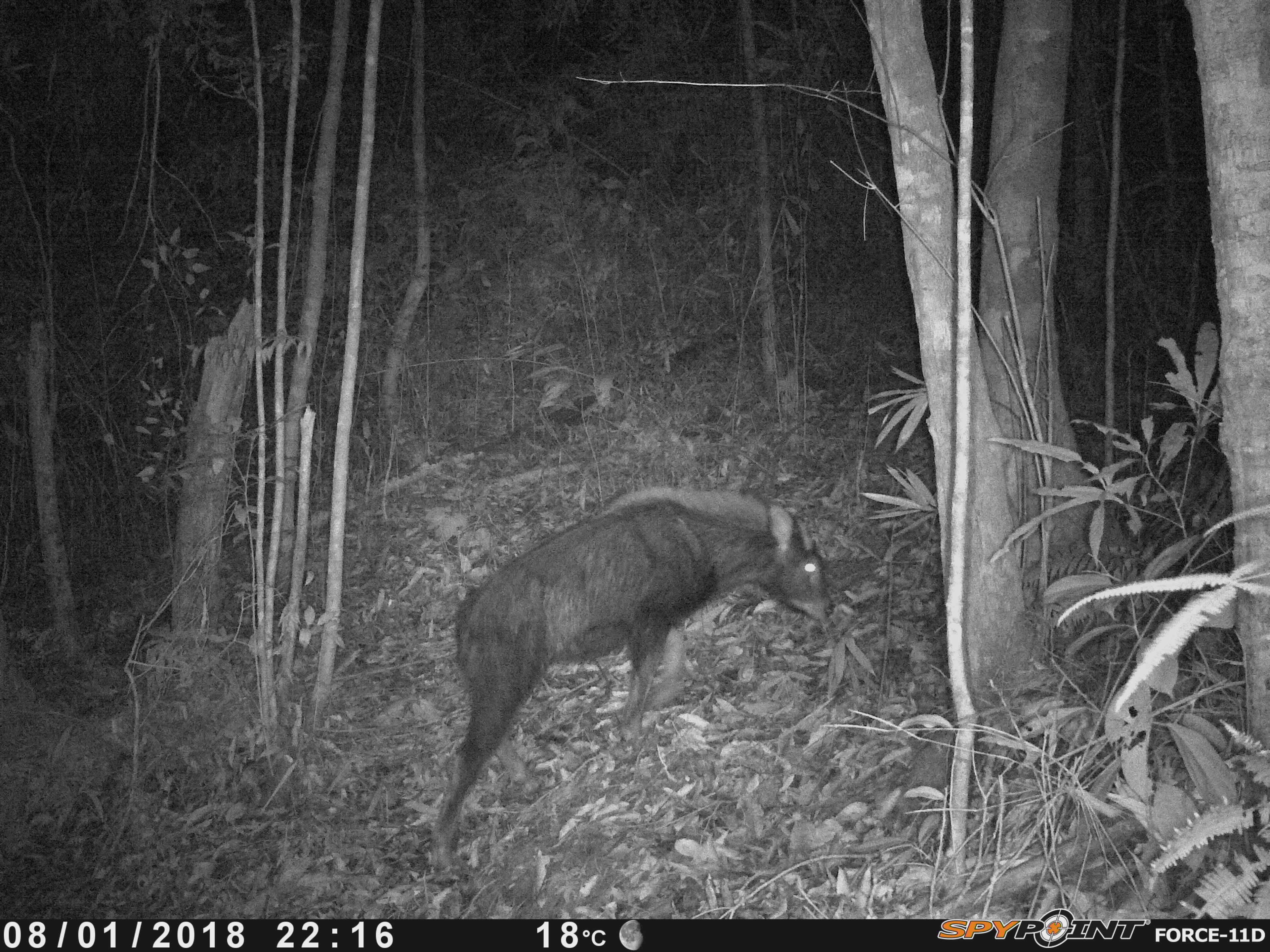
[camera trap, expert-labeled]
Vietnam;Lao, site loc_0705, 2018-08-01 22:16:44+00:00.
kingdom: Animalia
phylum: Chordata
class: Mammalia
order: Artiodactyla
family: Bovidae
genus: Capricornis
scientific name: Capricornis sumatraensis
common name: chinese serow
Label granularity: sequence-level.